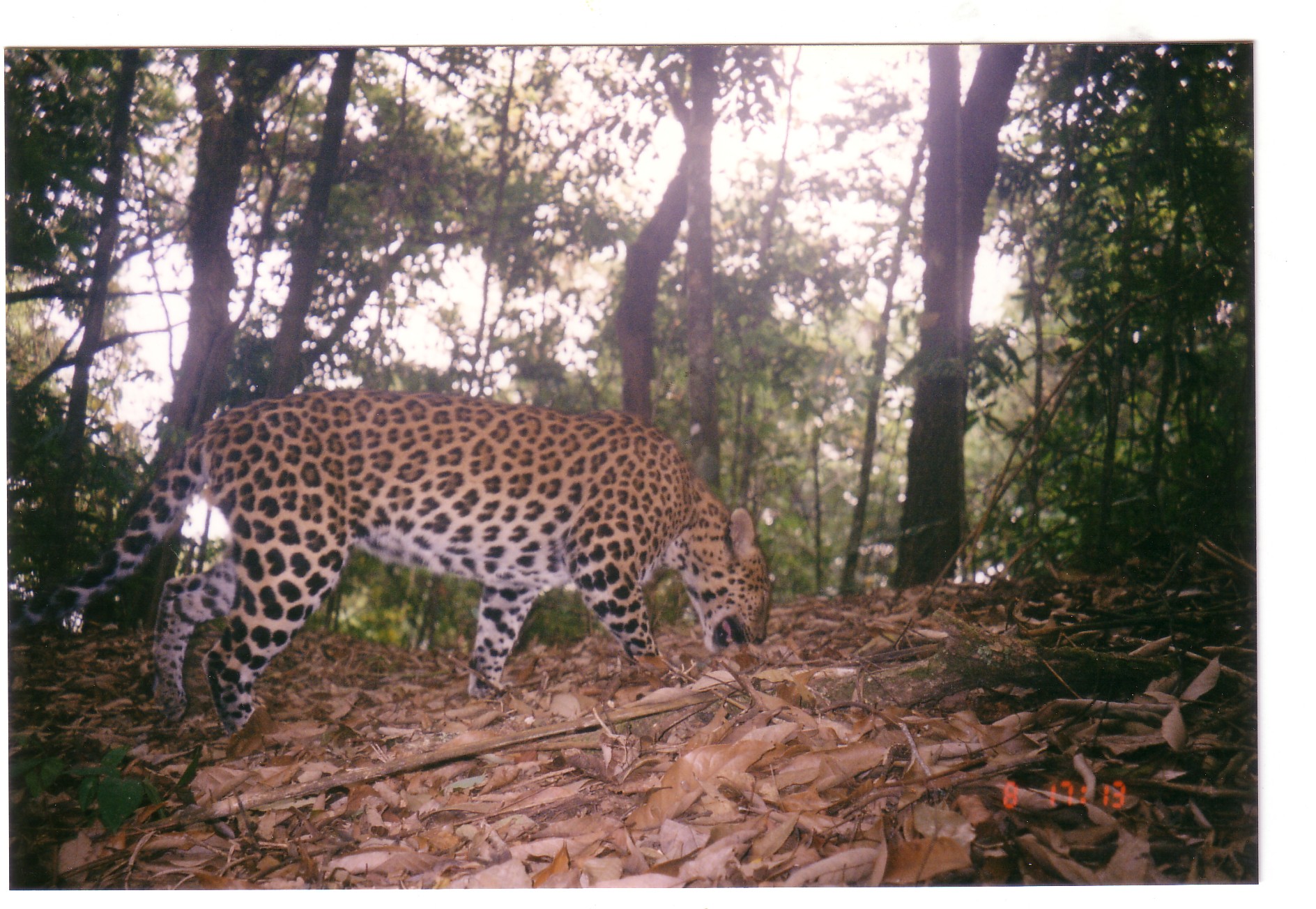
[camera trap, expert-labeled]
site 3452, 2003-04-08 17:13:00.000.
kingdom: Animalia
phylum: Chordata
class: Mammalia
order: Carnivora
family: Felidae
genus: Panthera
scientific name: Panthera pardus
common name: leopard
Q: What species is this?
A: Panthera pardus (leopard).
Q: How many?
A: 1.